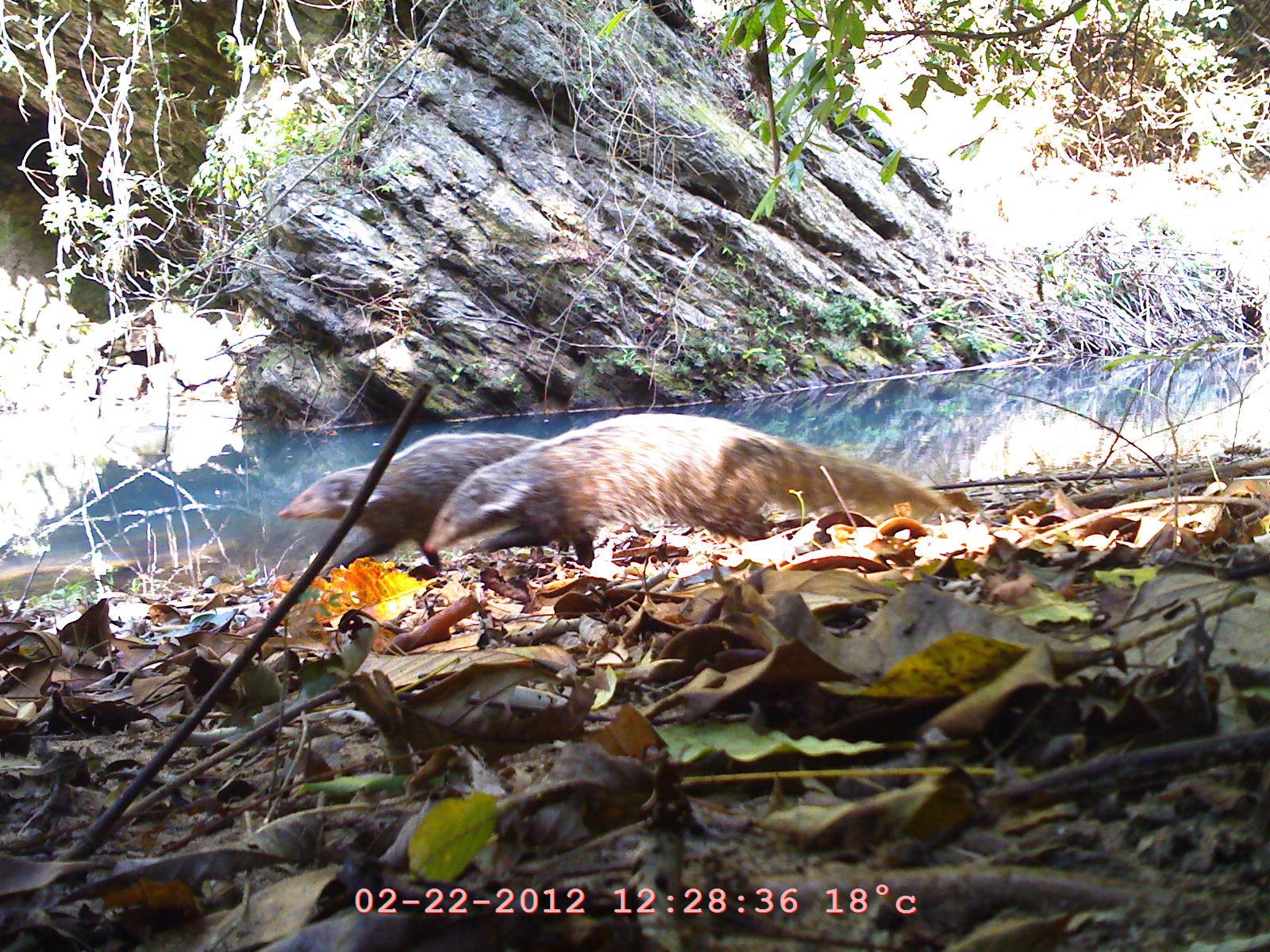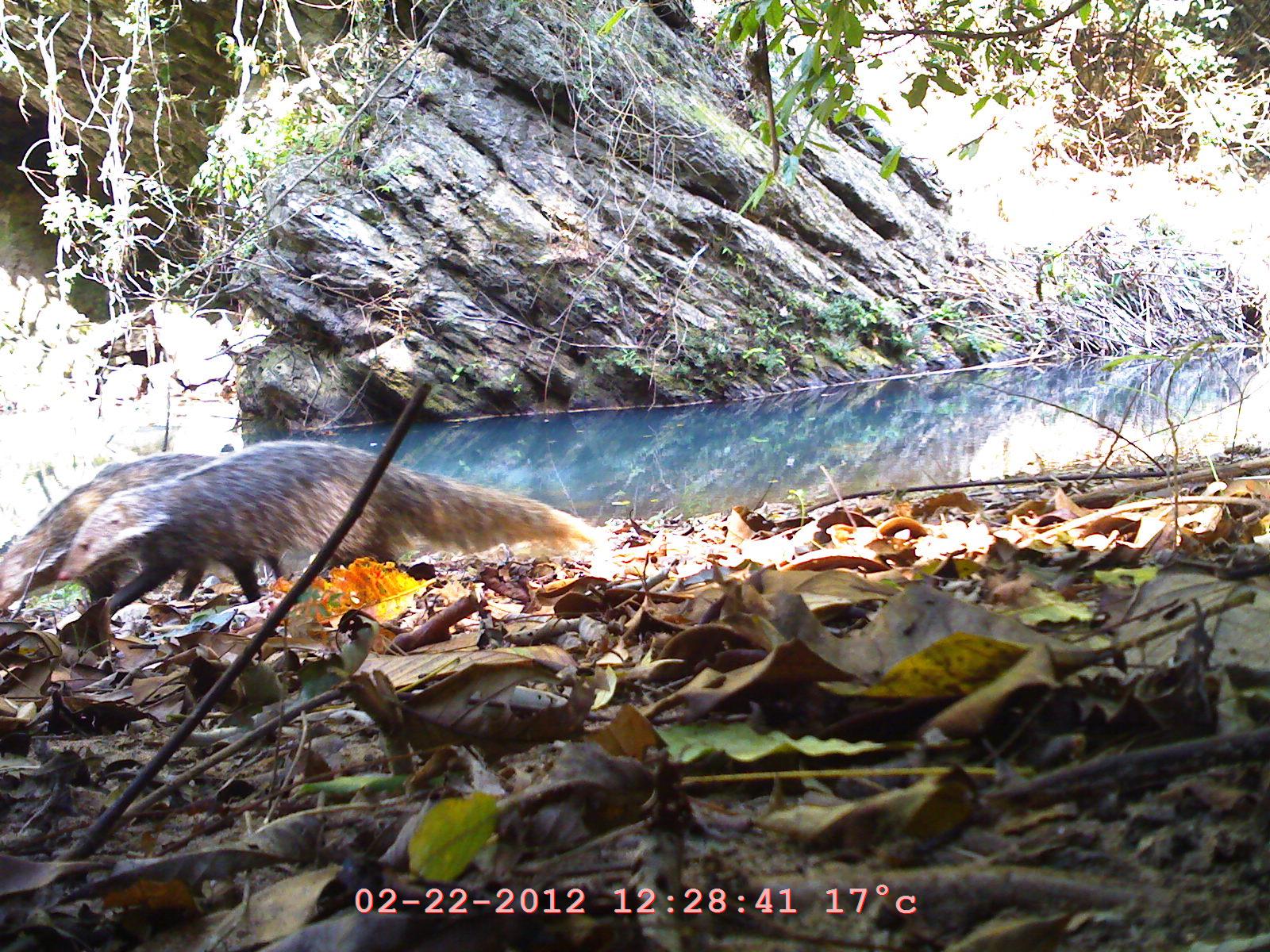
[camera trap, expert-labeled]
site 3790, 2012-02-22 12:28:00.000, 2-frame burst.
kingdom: Animalia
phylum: Chordata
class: Mammalia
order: Carnivora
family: Herpestidae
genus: Urva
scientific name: Urva urva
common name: crab-eating mongoose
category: herpestes urva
Herpestes urva (crab-eating mongoose) (Urva urva), count 2.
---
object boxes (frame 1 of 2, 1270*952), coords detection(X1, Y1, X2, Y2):
herpestes urva: detection(422, 409, 946, 559); detection(275, 423, 552, 548)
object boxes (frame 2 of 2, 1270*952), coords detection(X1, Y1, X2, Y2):
herpestes urva: detection(63, 437, 617, 589); detection(0, 449, 294, 607)